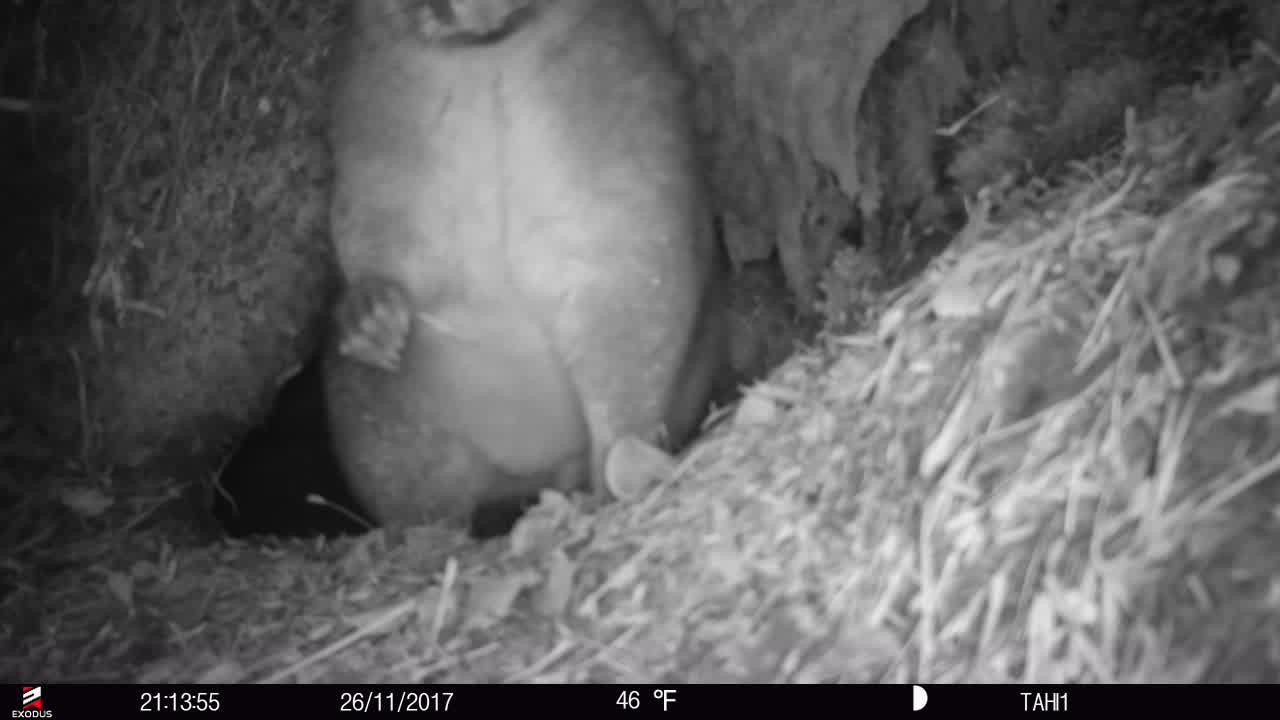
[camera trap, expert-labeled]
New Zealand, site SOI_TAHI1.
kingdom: Animalia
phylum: Chordata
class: Mammalia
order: Diprotodontia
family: Phalangeridae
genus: Trichosurus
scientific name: Trichosurus vulpecula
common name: common brushtail possum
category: possum